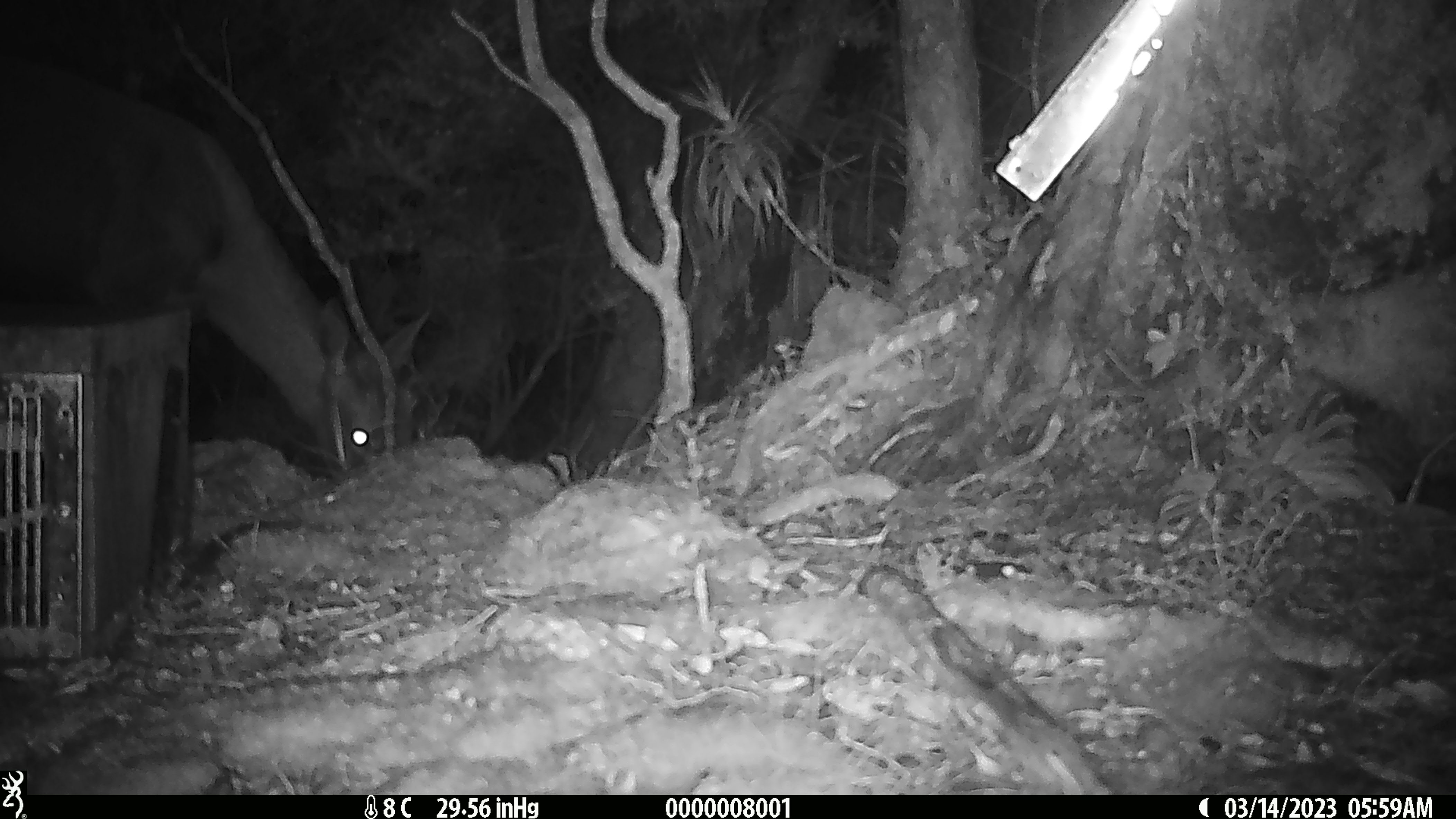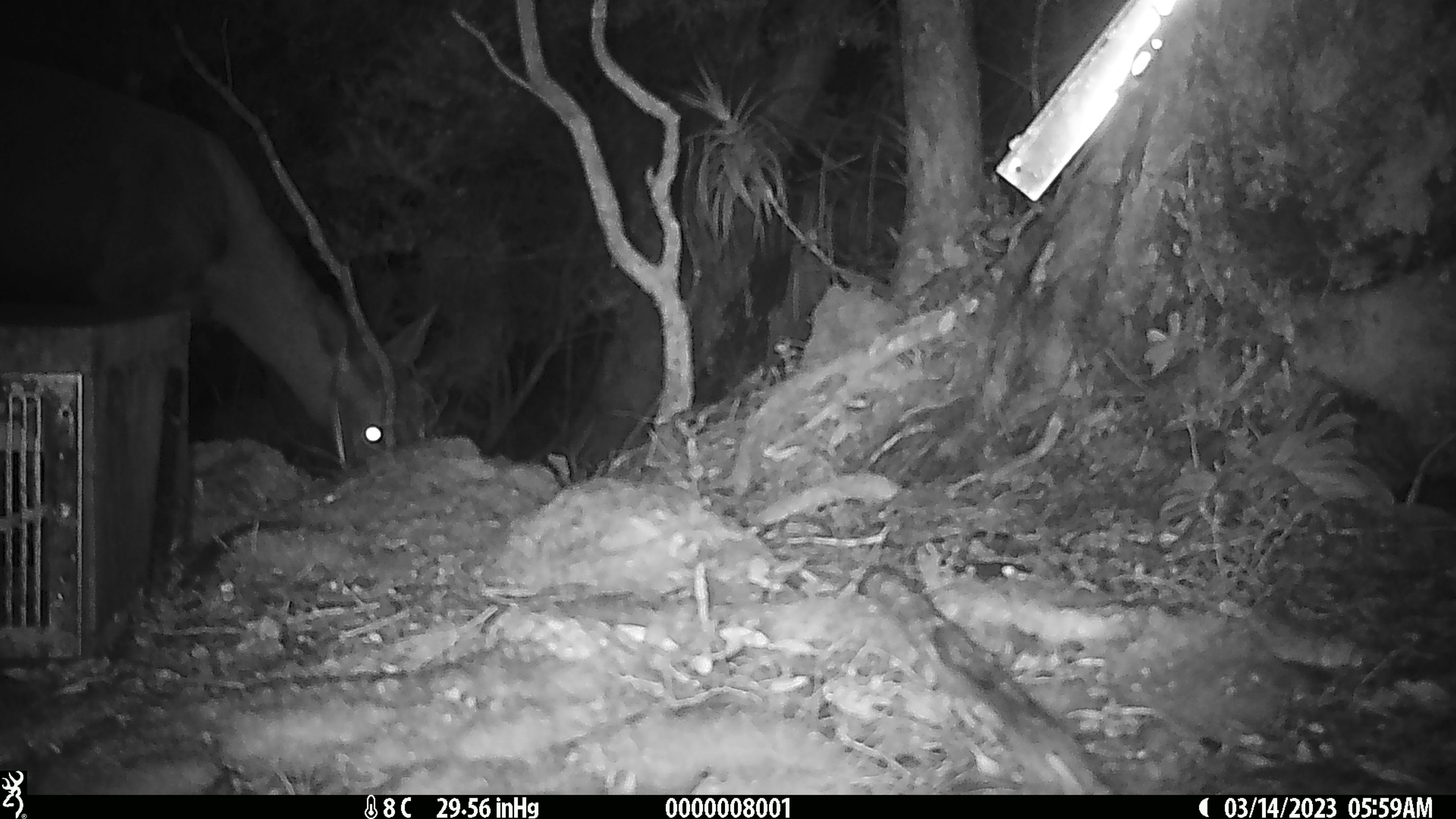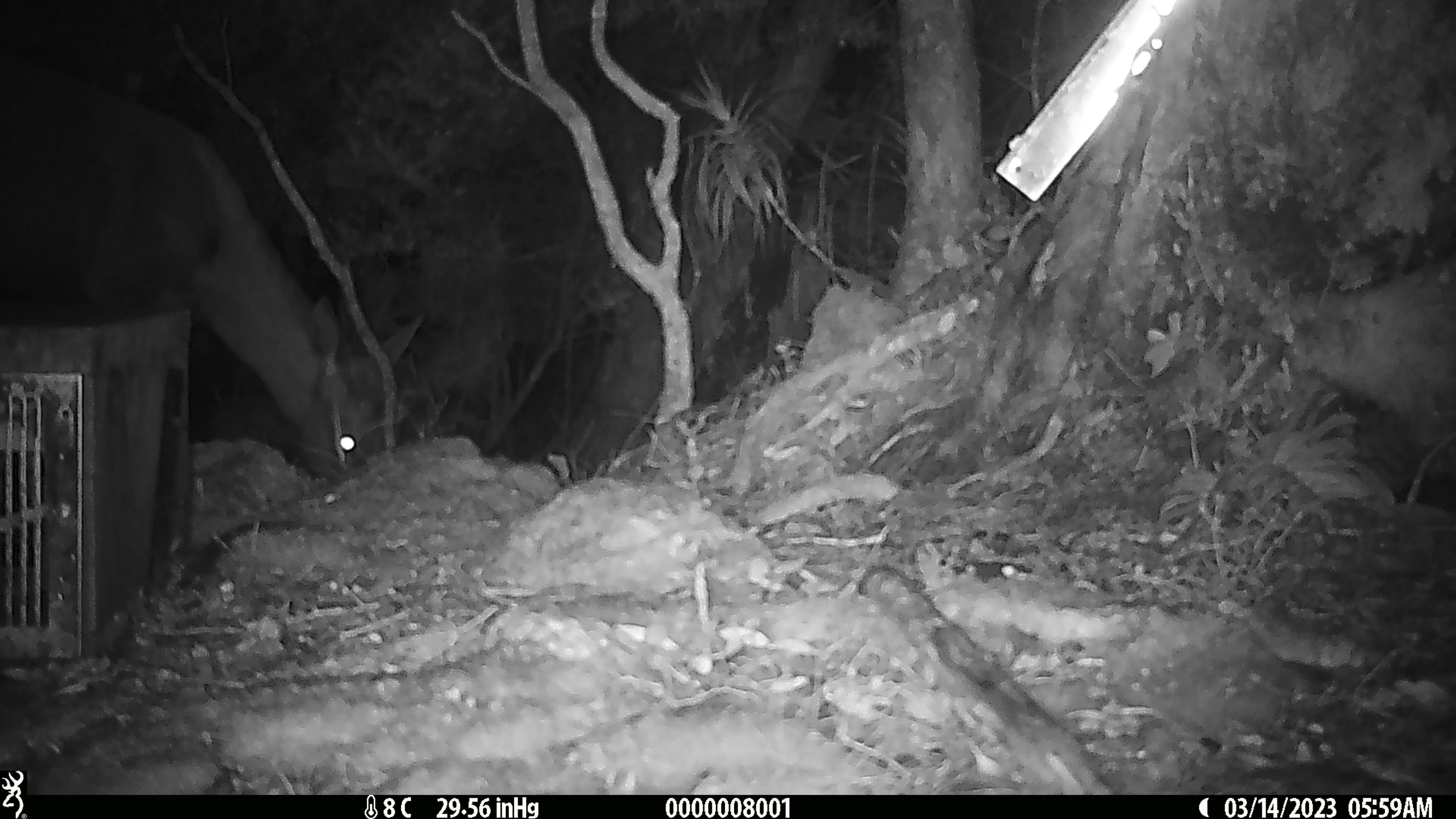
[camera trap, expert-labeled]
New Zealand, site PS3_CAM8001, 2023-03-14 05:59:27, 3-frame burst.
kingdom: Animalia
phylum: Chordata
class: Mammalia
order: Artiodactyla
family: Cervidae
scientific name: Cervidae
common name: deer